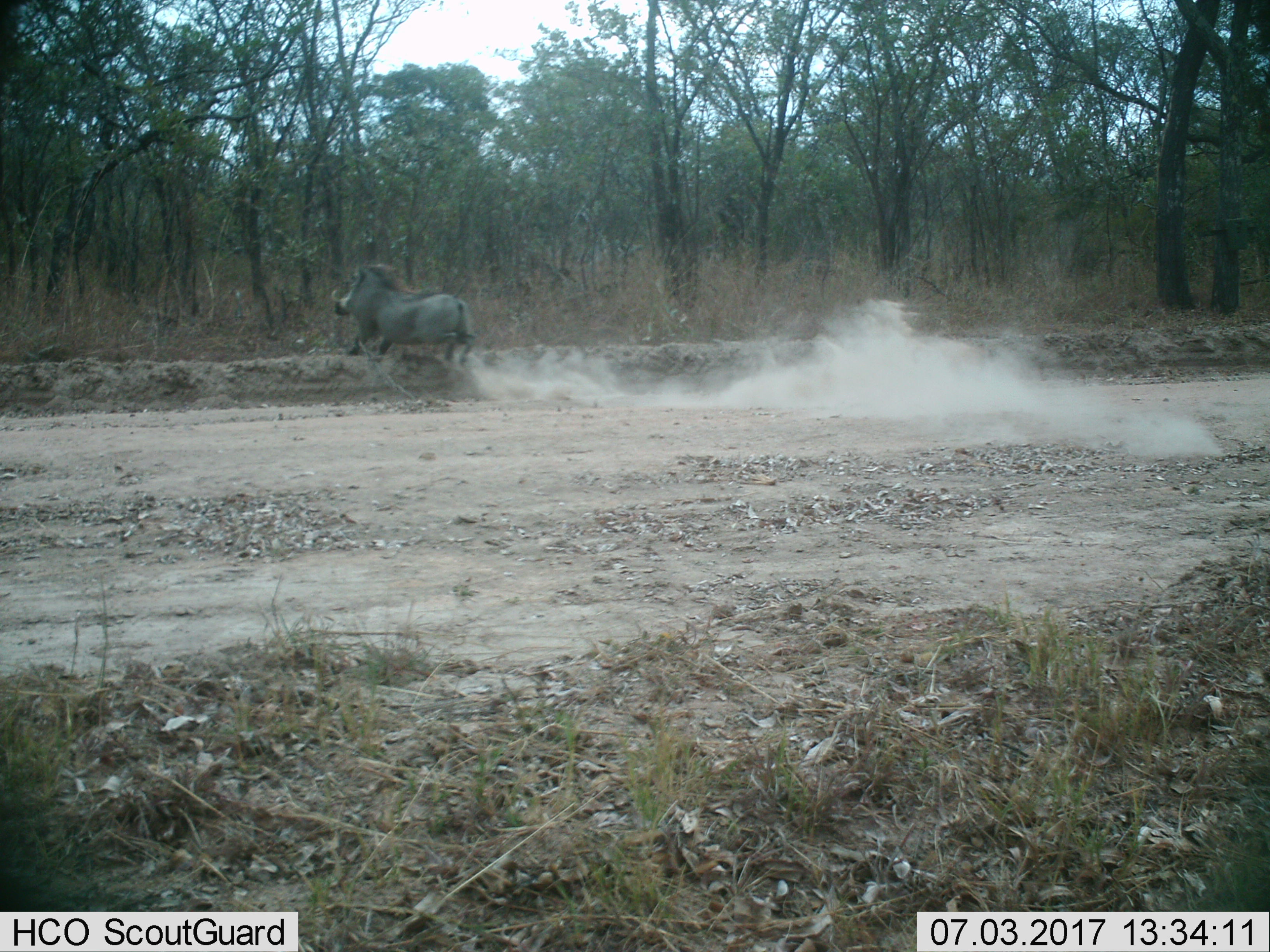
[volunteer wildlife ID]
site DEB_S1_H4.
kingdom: Animalia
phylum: Chordata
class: Mammalia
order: Artiodactyla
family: Suidae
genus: Phacochoerus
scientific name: Phacochoerus africanus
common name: warthog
Warthog (Phacochoerus africanus), count 1. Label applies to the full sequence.